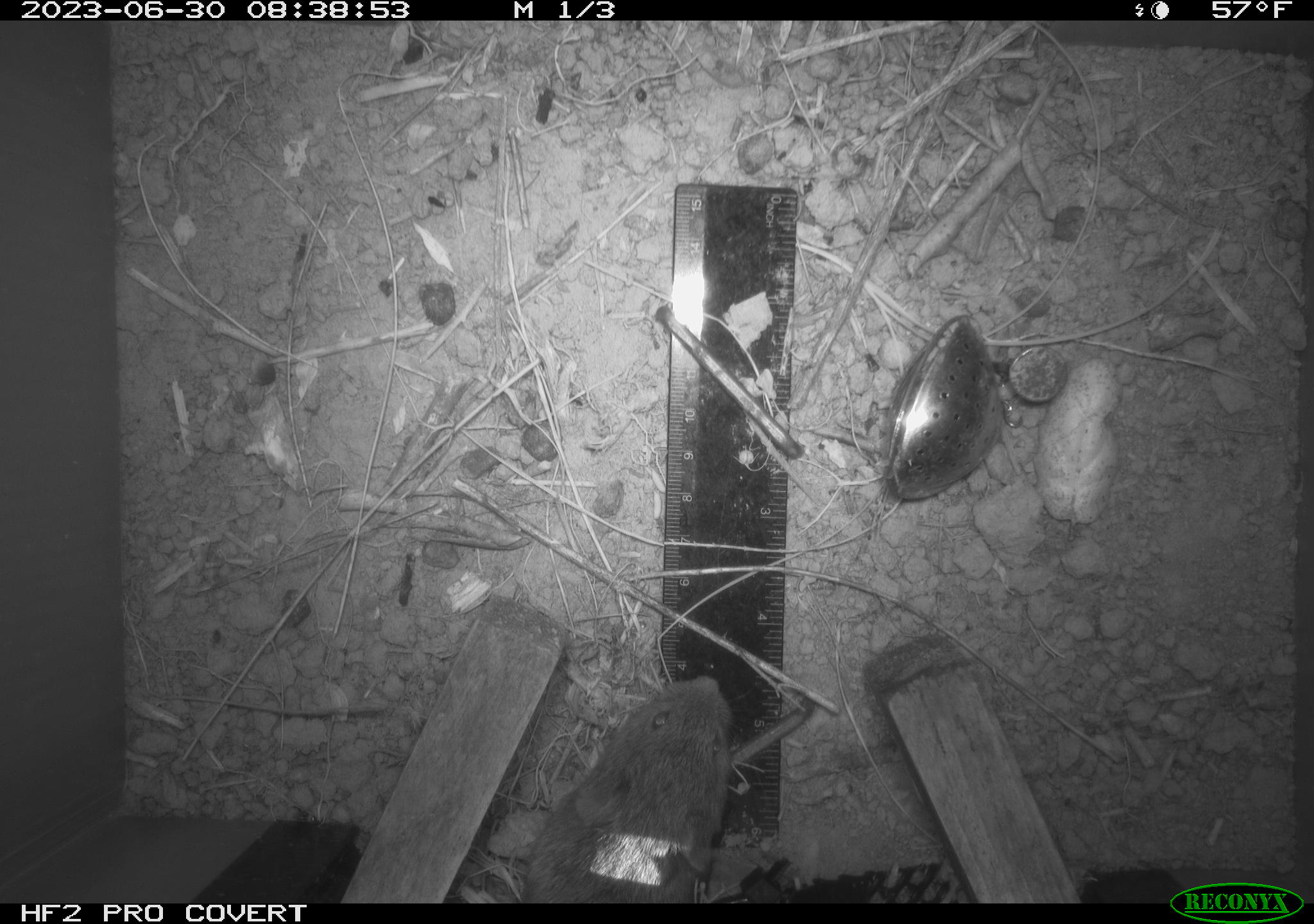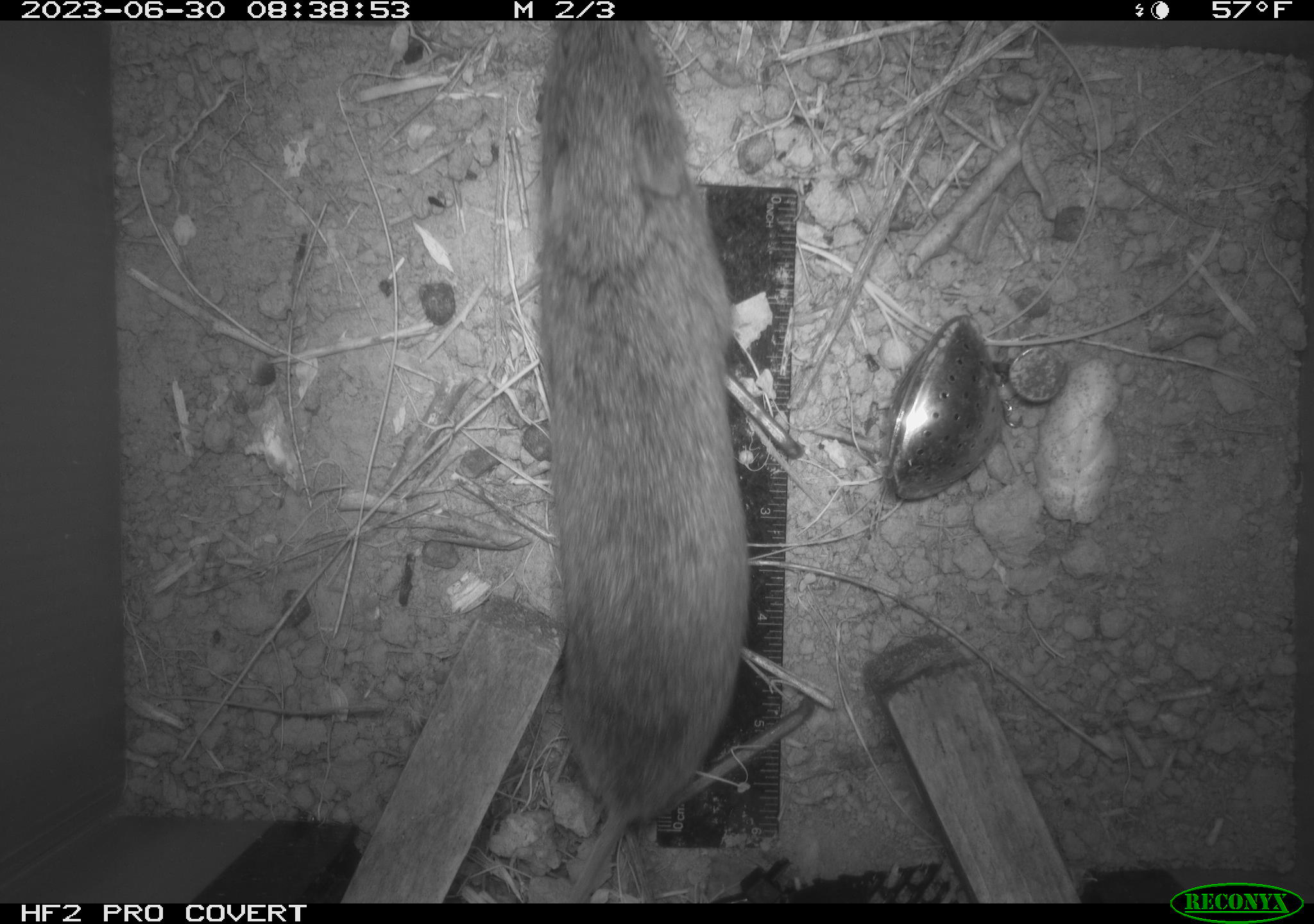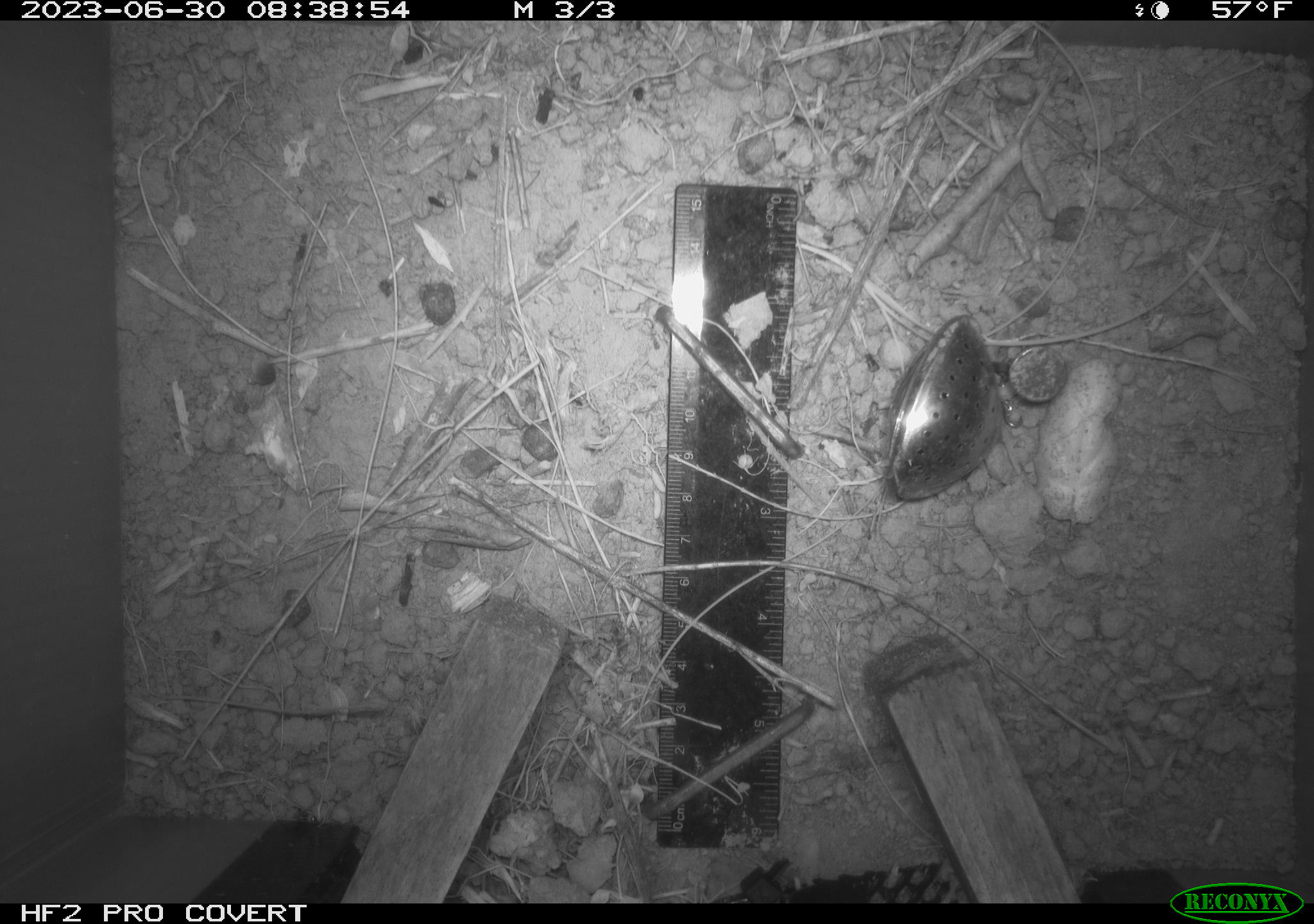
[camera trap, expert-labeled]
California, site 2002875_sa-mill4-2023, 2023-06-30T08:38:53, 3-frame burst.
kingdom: Animalia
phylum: Chordata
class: Mammalia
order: Rodentia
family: Cricetidae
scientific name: Arvicolinae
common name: voles, lemmings, and muskrats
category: arvicolinae subfamily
Arvicolinae subfamily (voles, lemmings, and muskrats) (Arvicolinae).